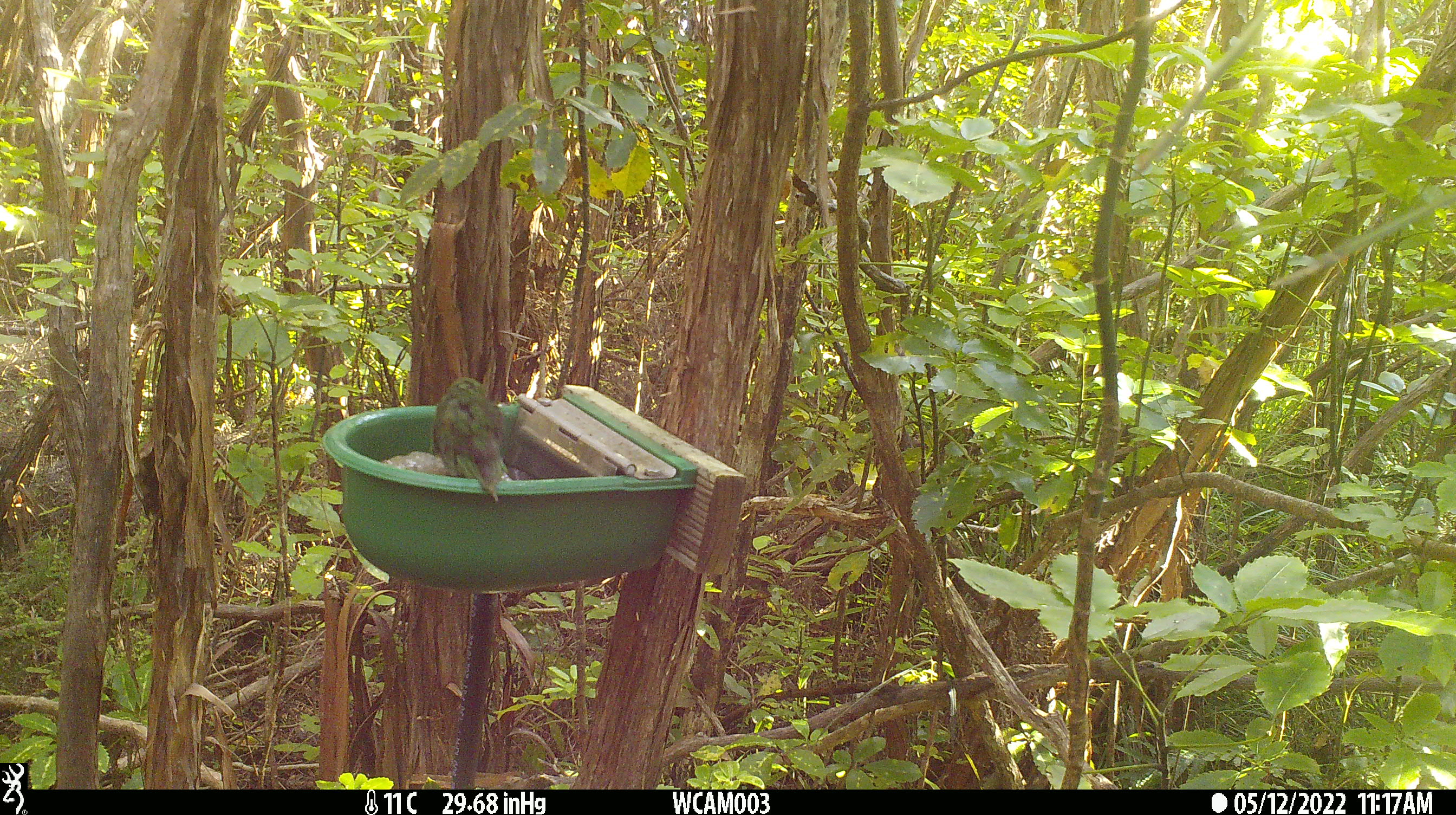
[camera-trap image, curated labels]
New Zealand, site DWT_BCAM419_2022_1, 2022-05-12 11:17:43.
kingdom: Animalia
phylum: Chordata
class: Aves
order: Psittaciformes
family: Psittaculidae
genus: Cyanoramphus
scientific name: Cyanoramphus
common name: parakeet